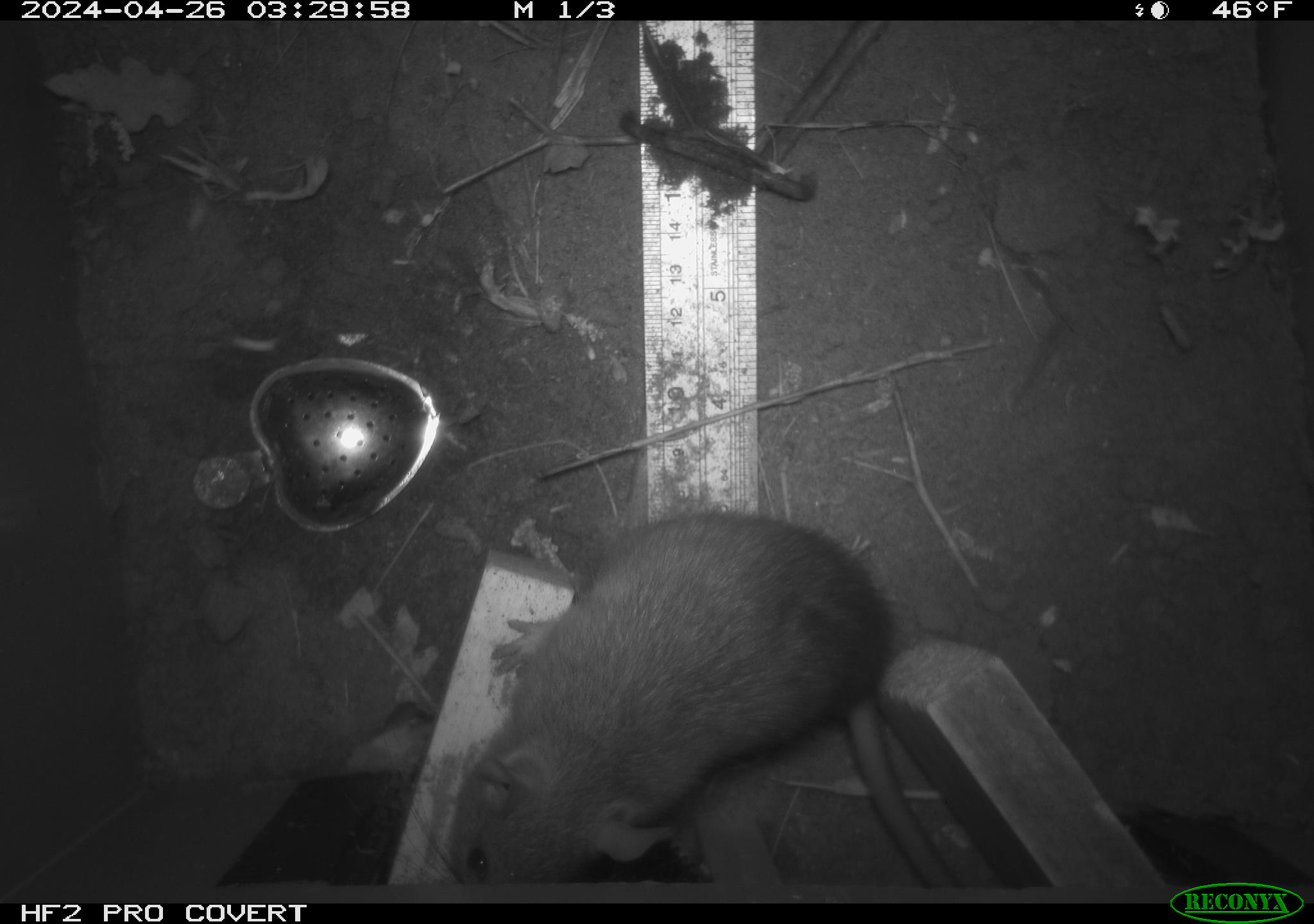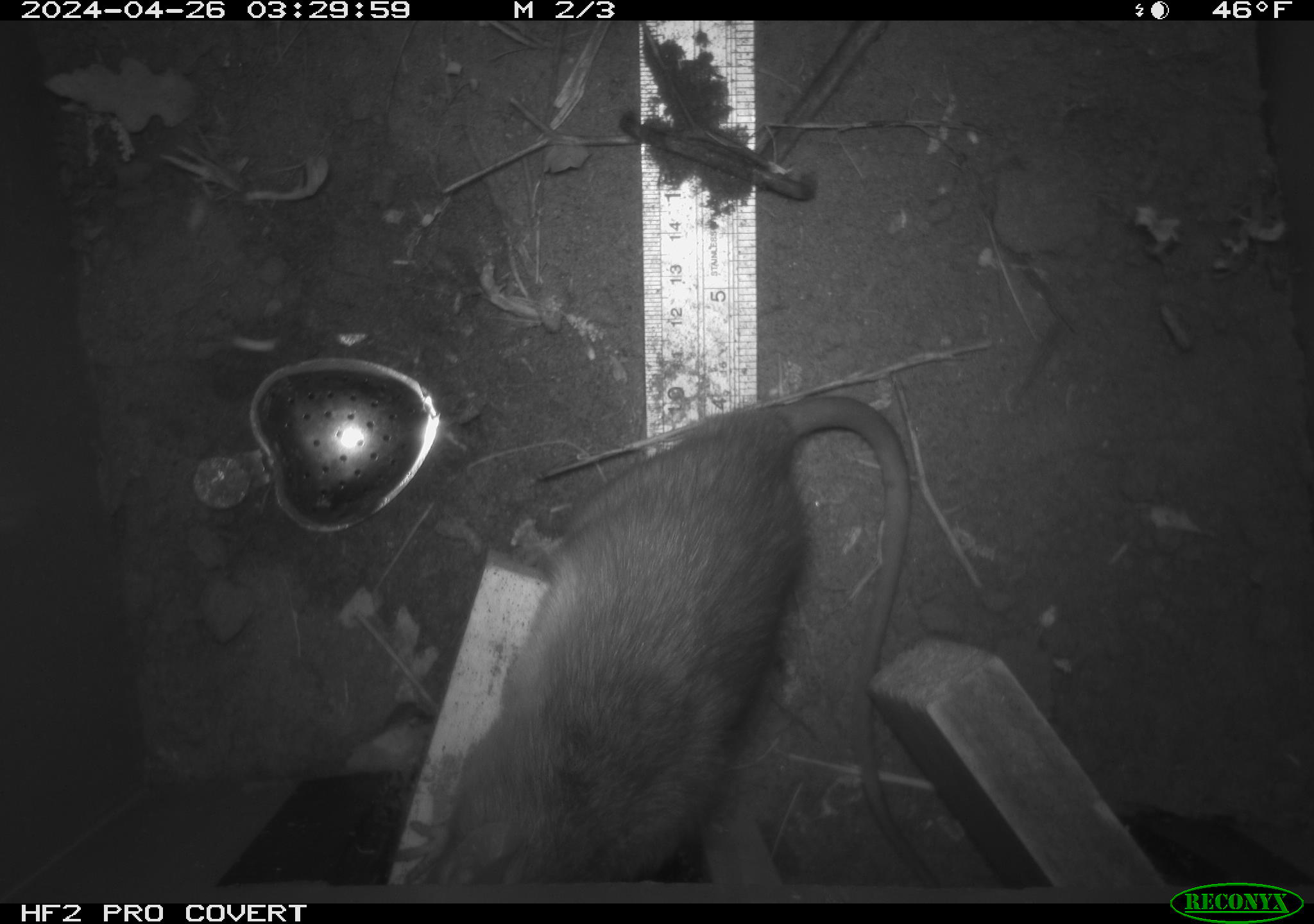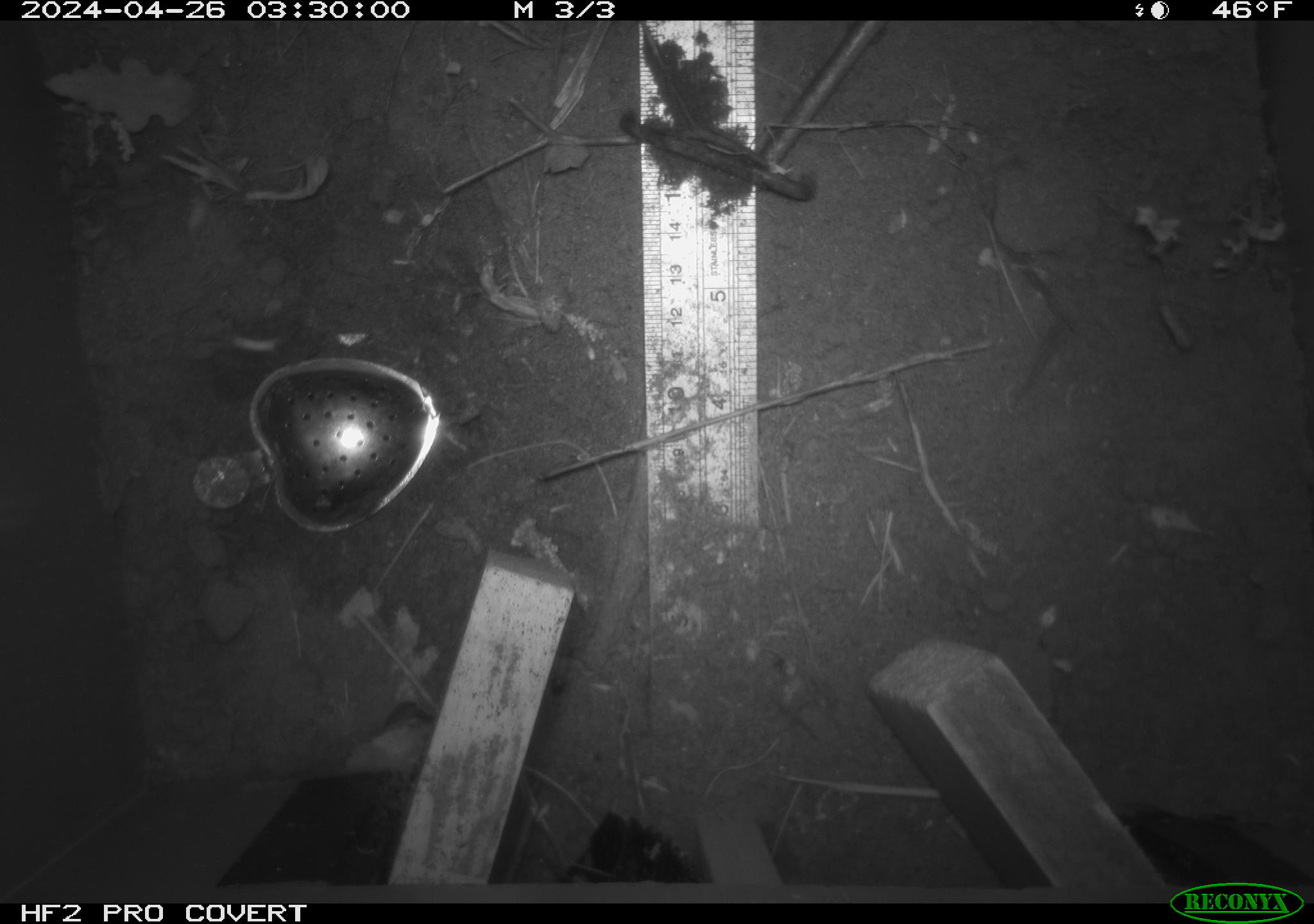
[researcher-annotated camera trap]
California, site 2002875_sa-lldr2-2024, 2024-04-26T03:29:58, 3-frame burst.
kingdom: Animalia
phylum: Chordata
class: Mammalia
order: Rodentia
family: Muridae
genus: Rattus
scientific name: Rattus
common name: rat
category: rattus species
Rattus species (rat) (Rattus).